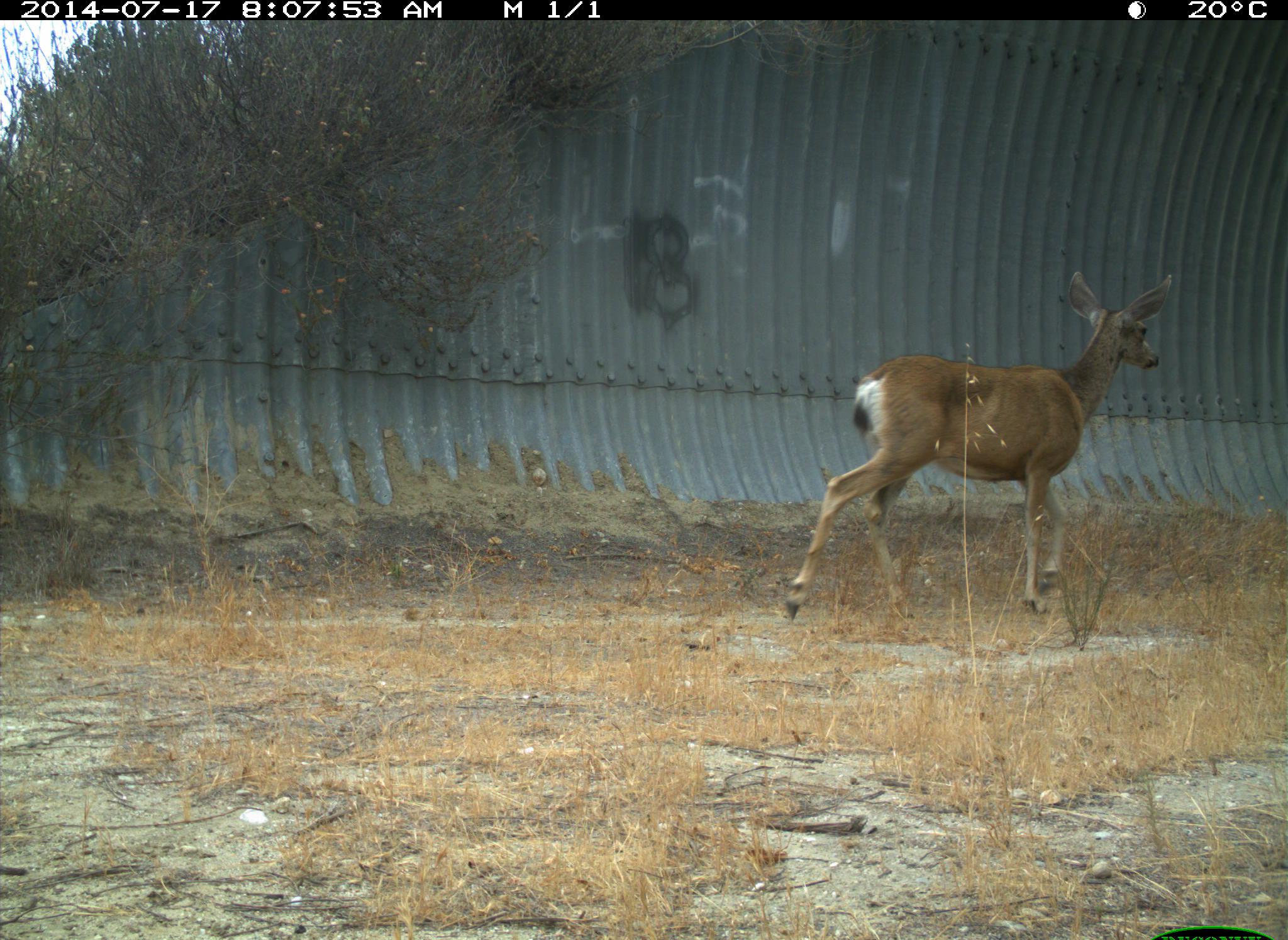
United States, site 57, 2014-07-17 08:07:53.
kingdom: Animalia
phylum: Chordata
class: Mammalia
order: Artiodactyla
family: Cervidae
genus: Odocoileus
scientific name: Odocoileus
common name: deer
Deer (Odocoileus).